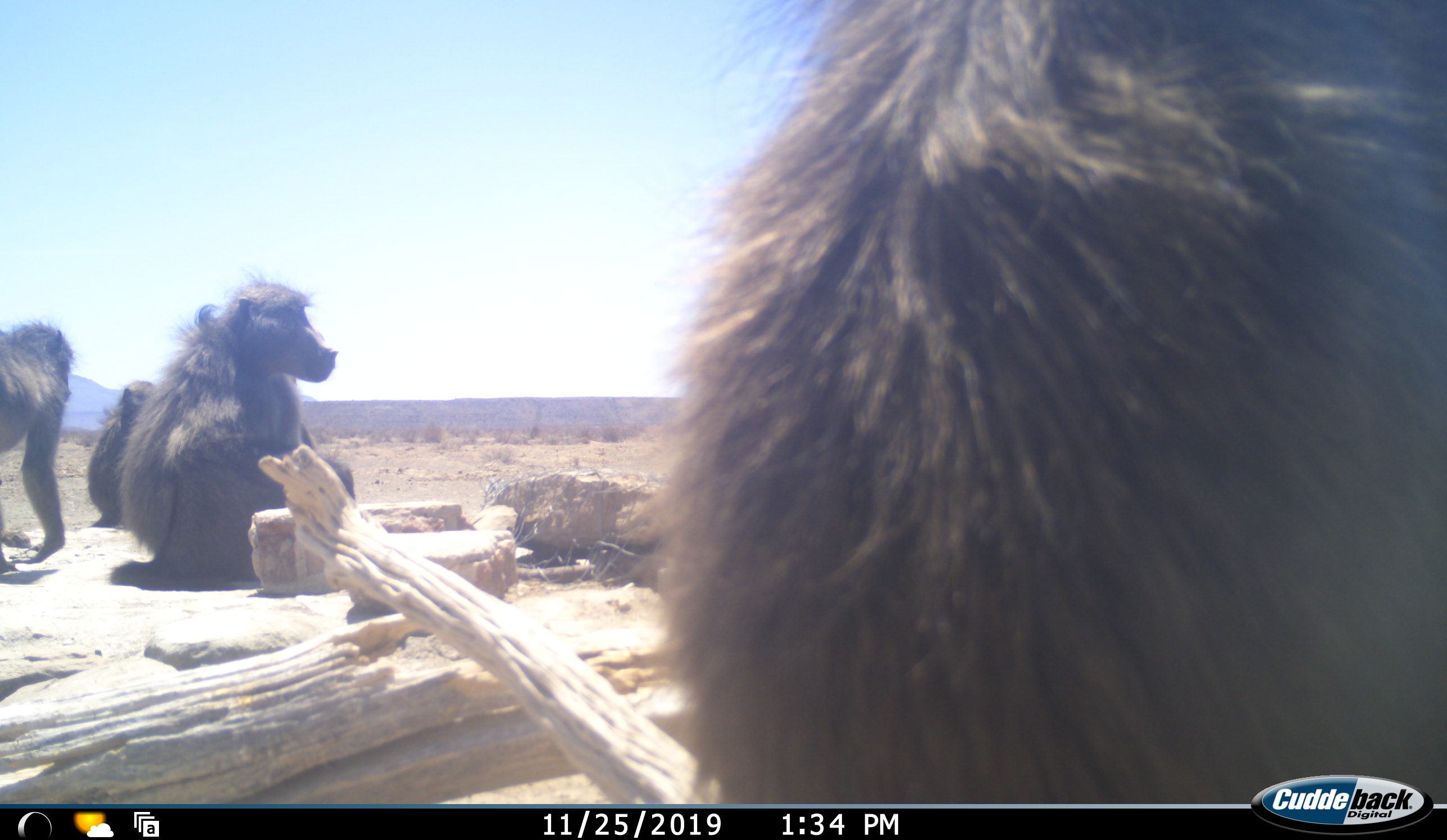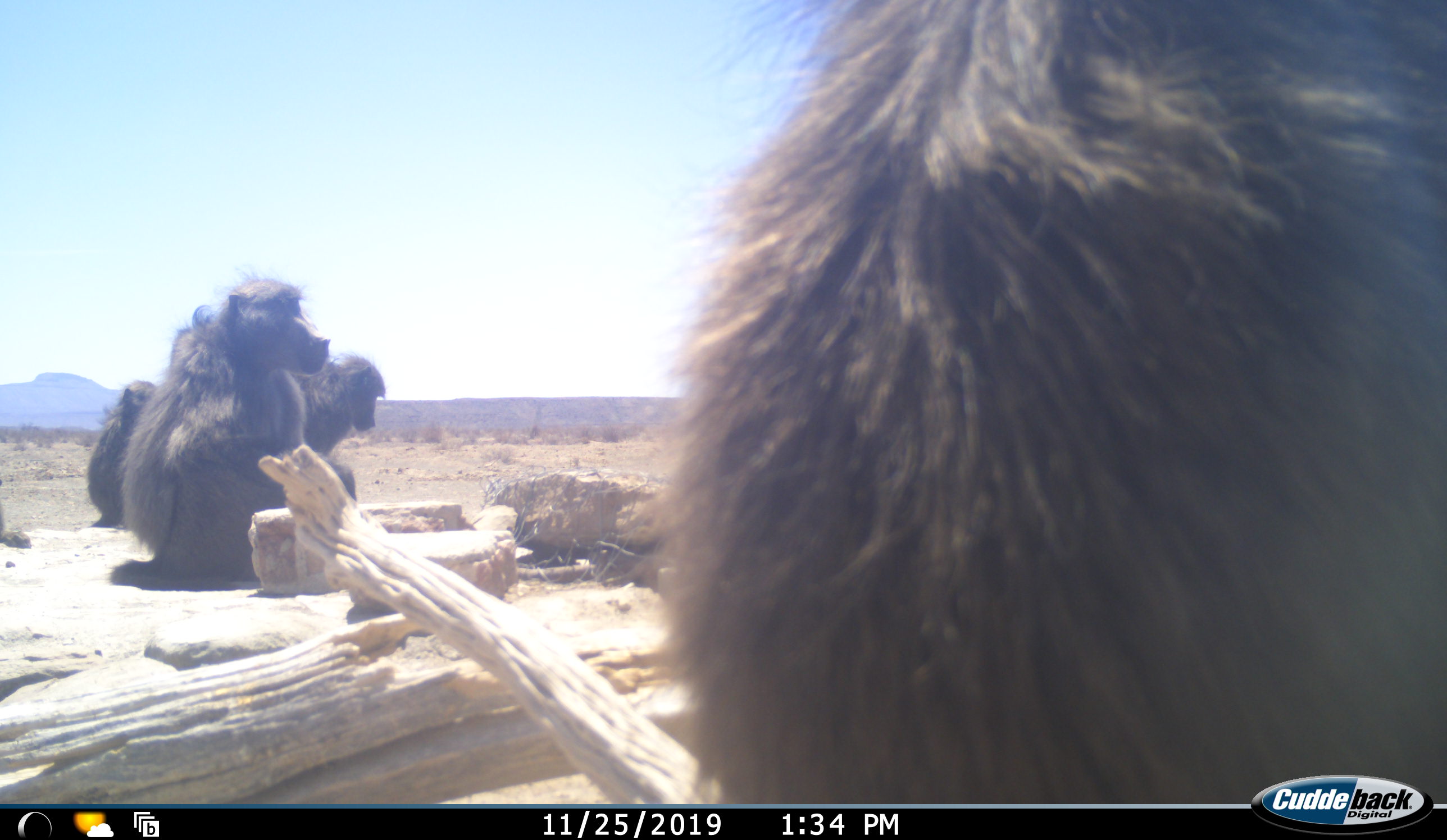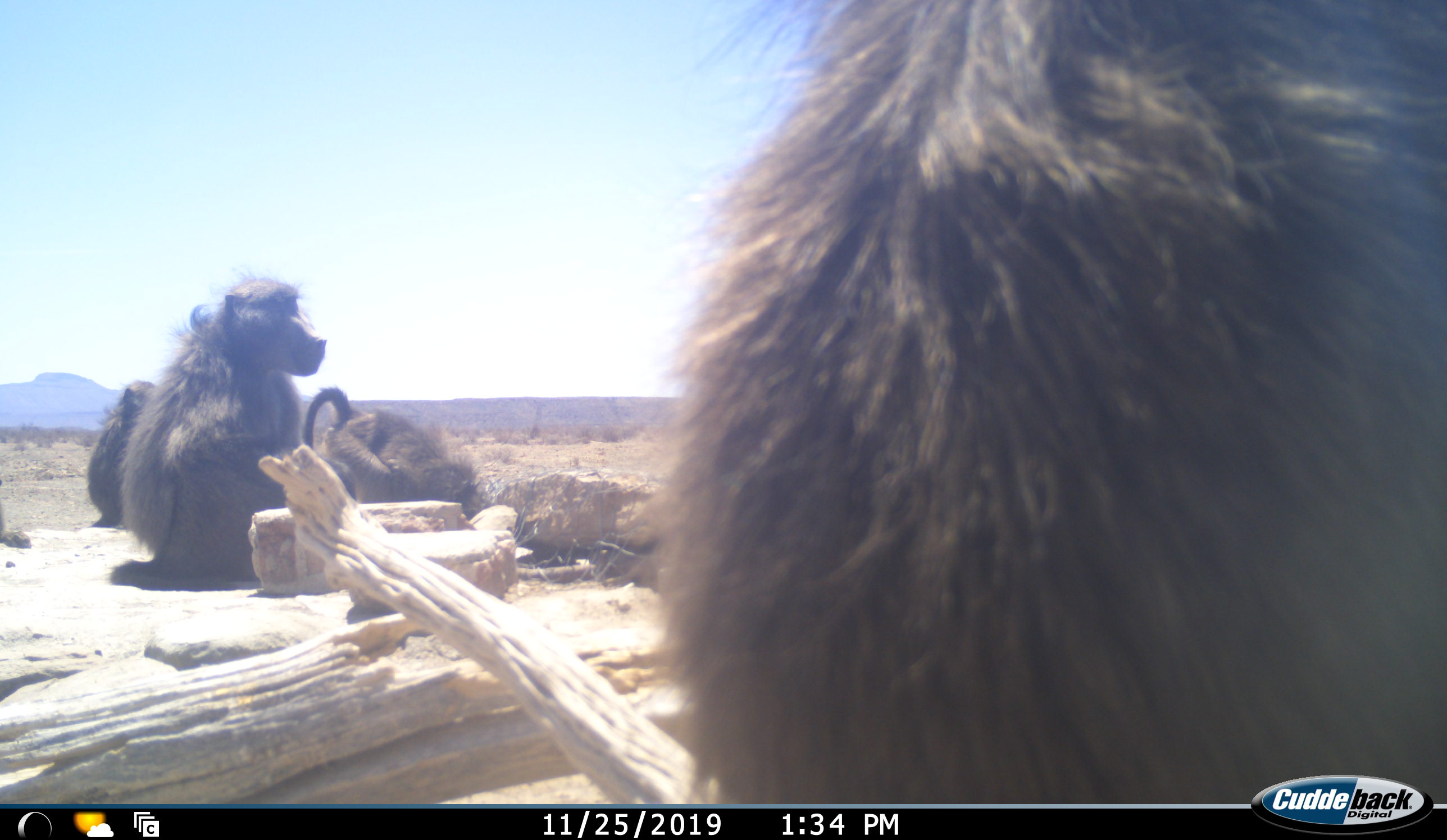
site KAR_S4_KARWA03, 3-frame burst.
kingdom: Animalia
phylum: Chordata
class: Mammalia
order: Primates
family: Cercopithecidae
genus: Papio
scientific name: Papio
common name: baboon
Baboon (Papio), count 4. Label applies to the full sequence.